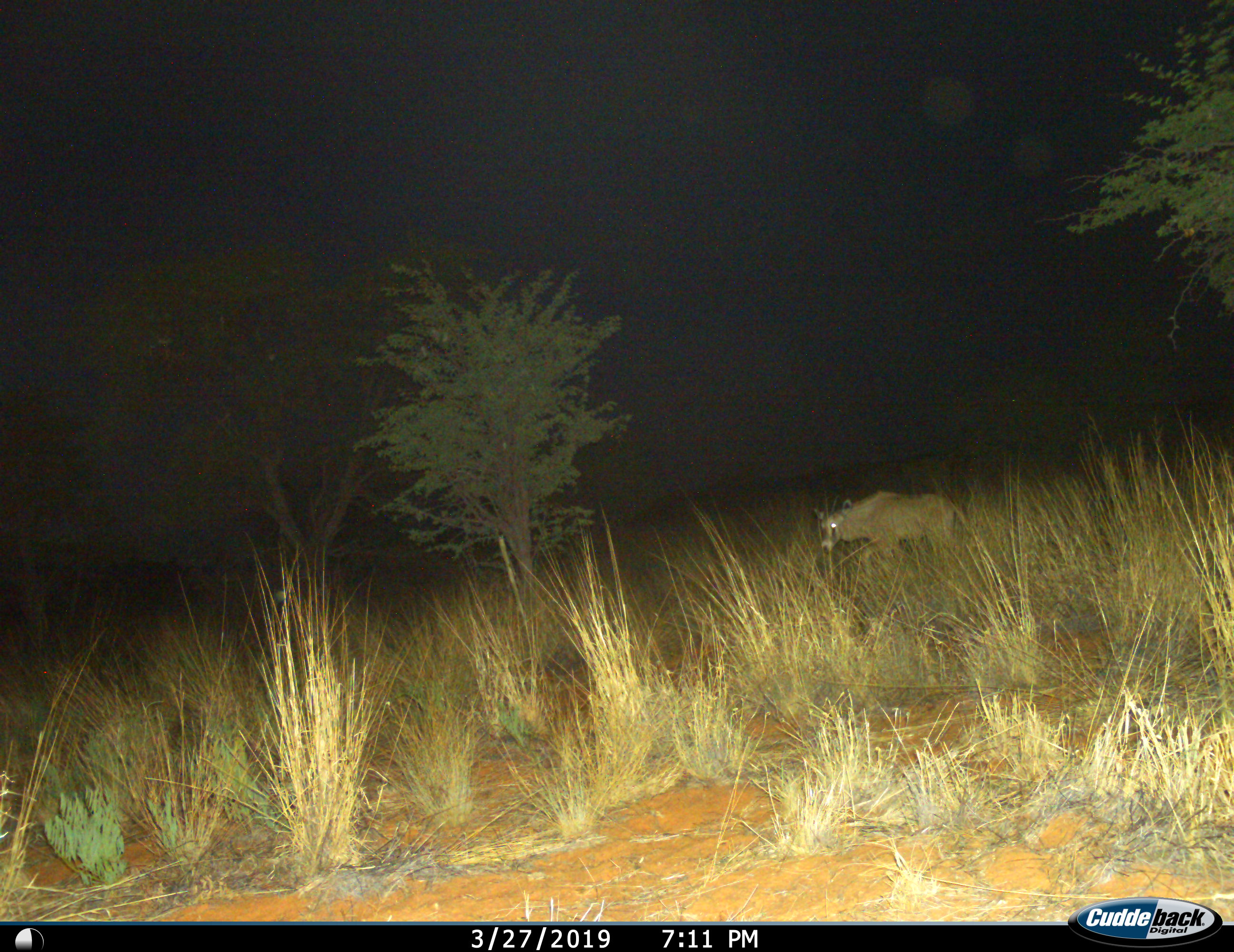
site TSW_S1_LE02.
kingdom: Animalia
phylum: Chordata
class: Mammalia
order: Artiodactyla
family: Bovidae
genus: Oryx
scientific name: Oryx gazella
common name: gemsbok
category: oryx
Oryx (gemsbok) (Oryx gazella), count 1. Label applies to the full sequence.